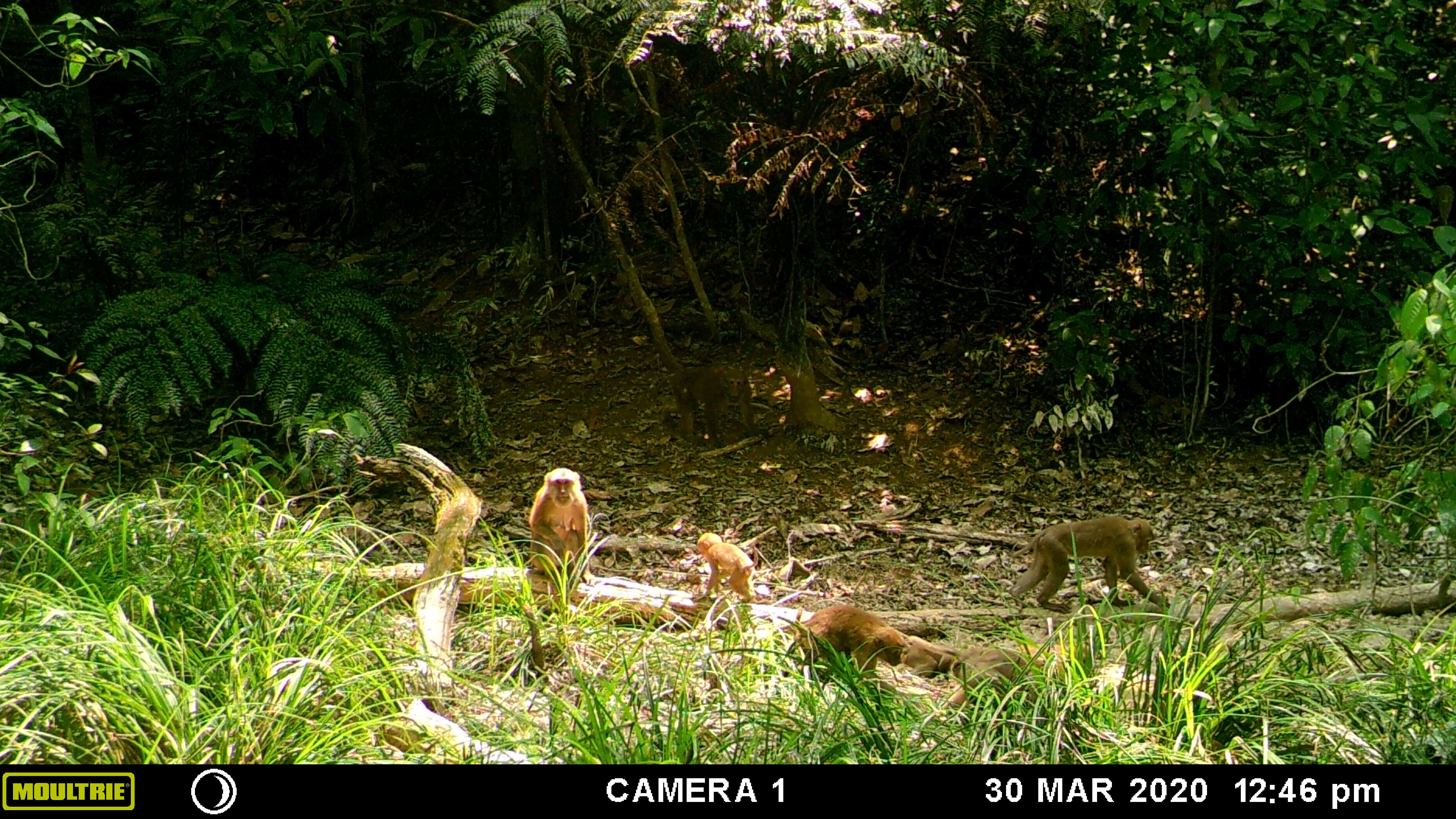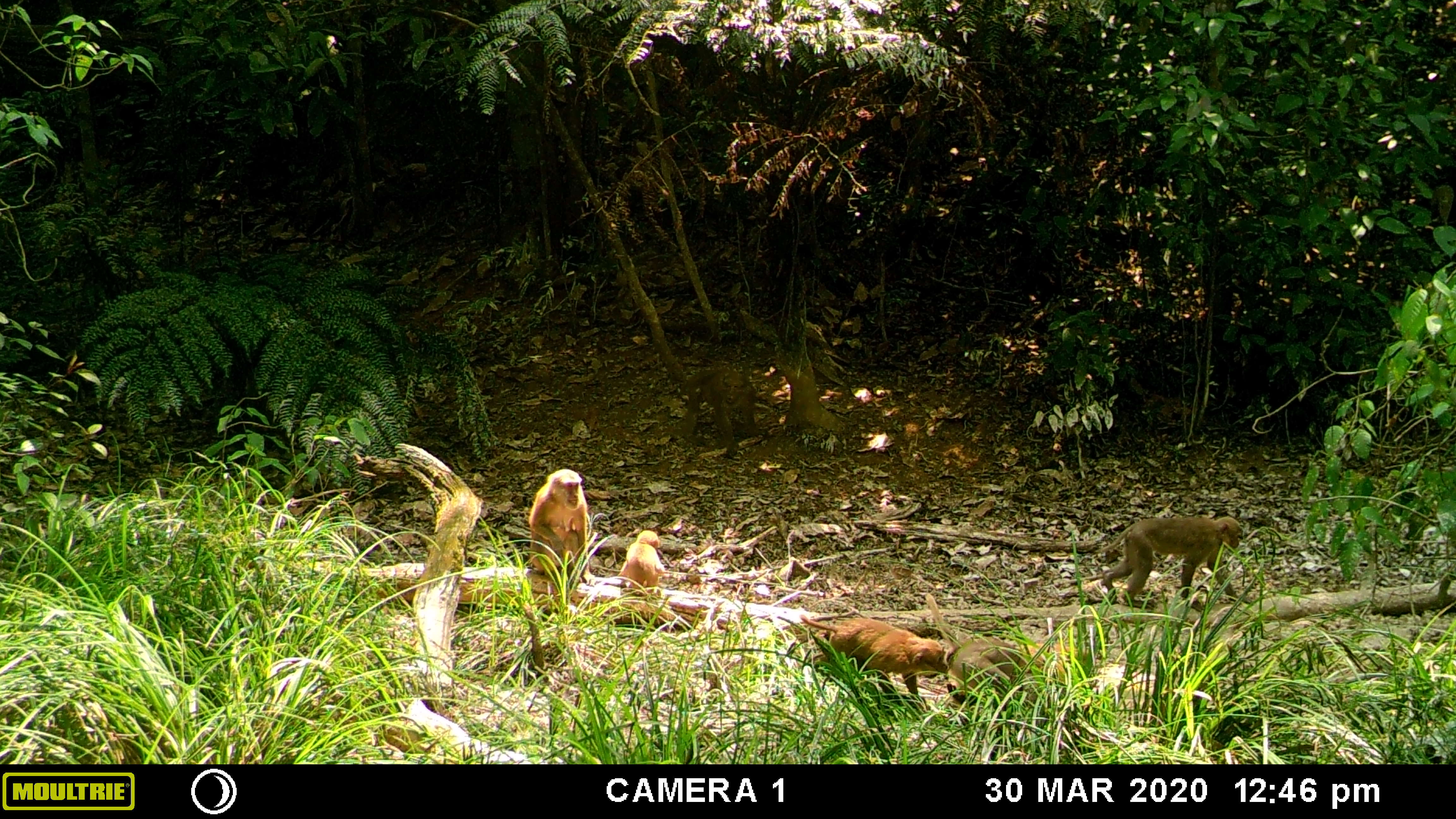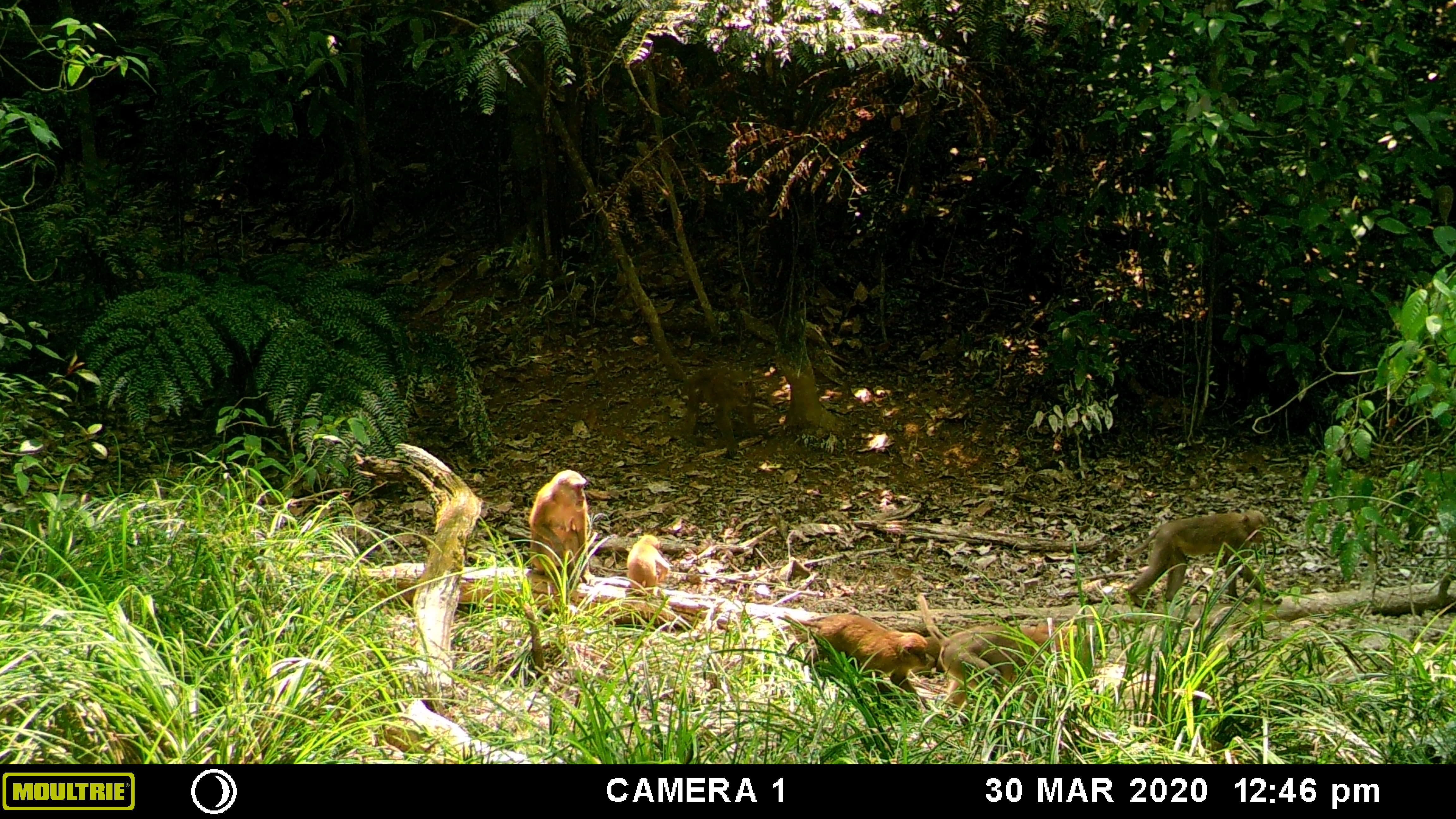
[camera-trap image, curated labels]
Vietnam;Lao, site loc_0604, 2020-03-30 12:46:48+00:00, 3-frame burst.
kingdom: Animalia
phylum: Chordata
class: Mammalia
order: Primates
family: Cercopithecidae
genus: Macaca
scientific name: Macaca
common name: macaques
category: assam or rhesus macaque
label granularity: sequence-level